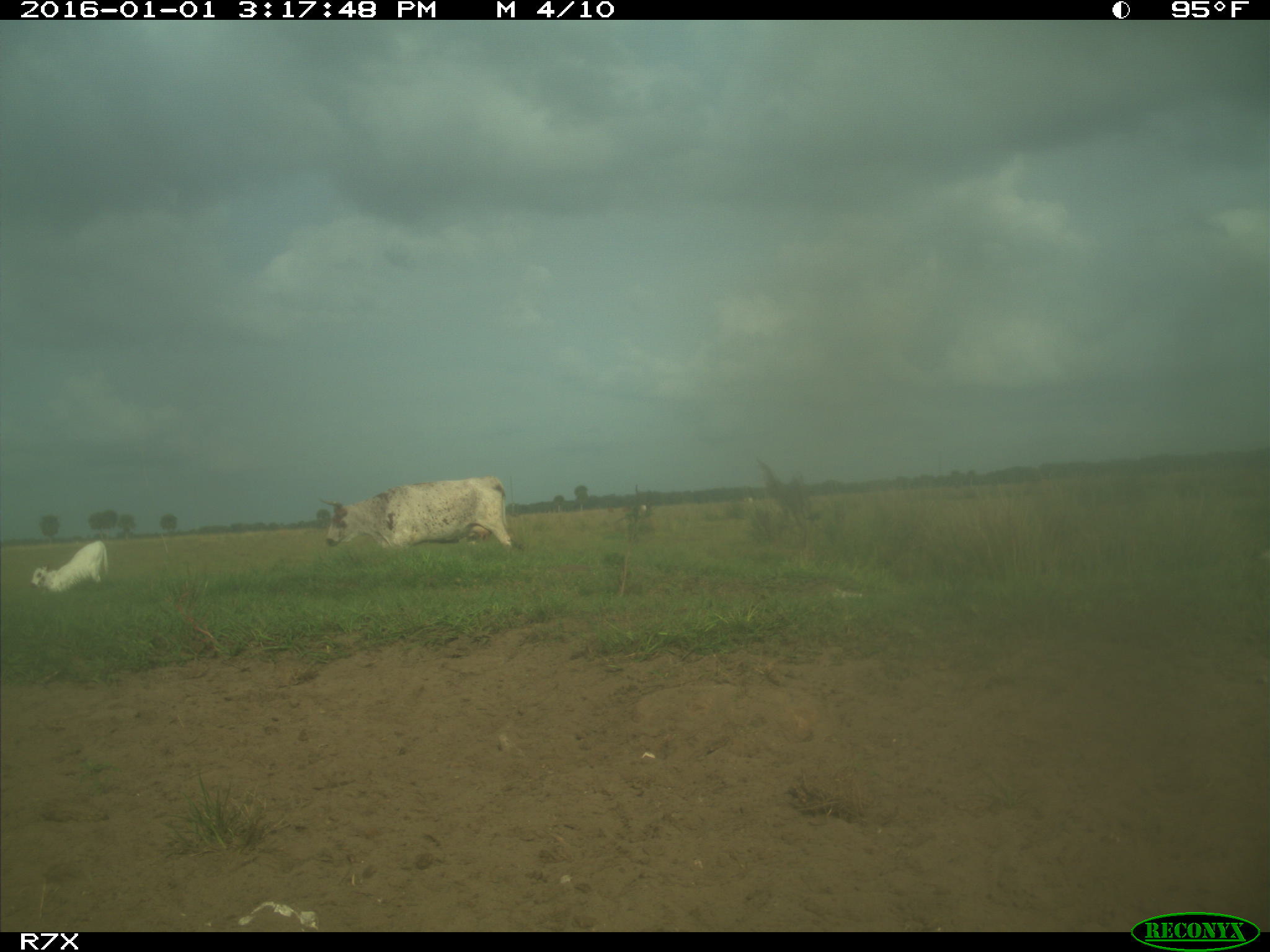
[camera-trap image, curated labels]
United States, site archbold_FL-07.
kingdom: Animalia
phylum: Chordata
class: Mammalia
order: Artiodactyla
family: Bovidae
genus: Bos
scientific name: Bos taurus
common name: domestic cow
Bos taurus (domestic cow).